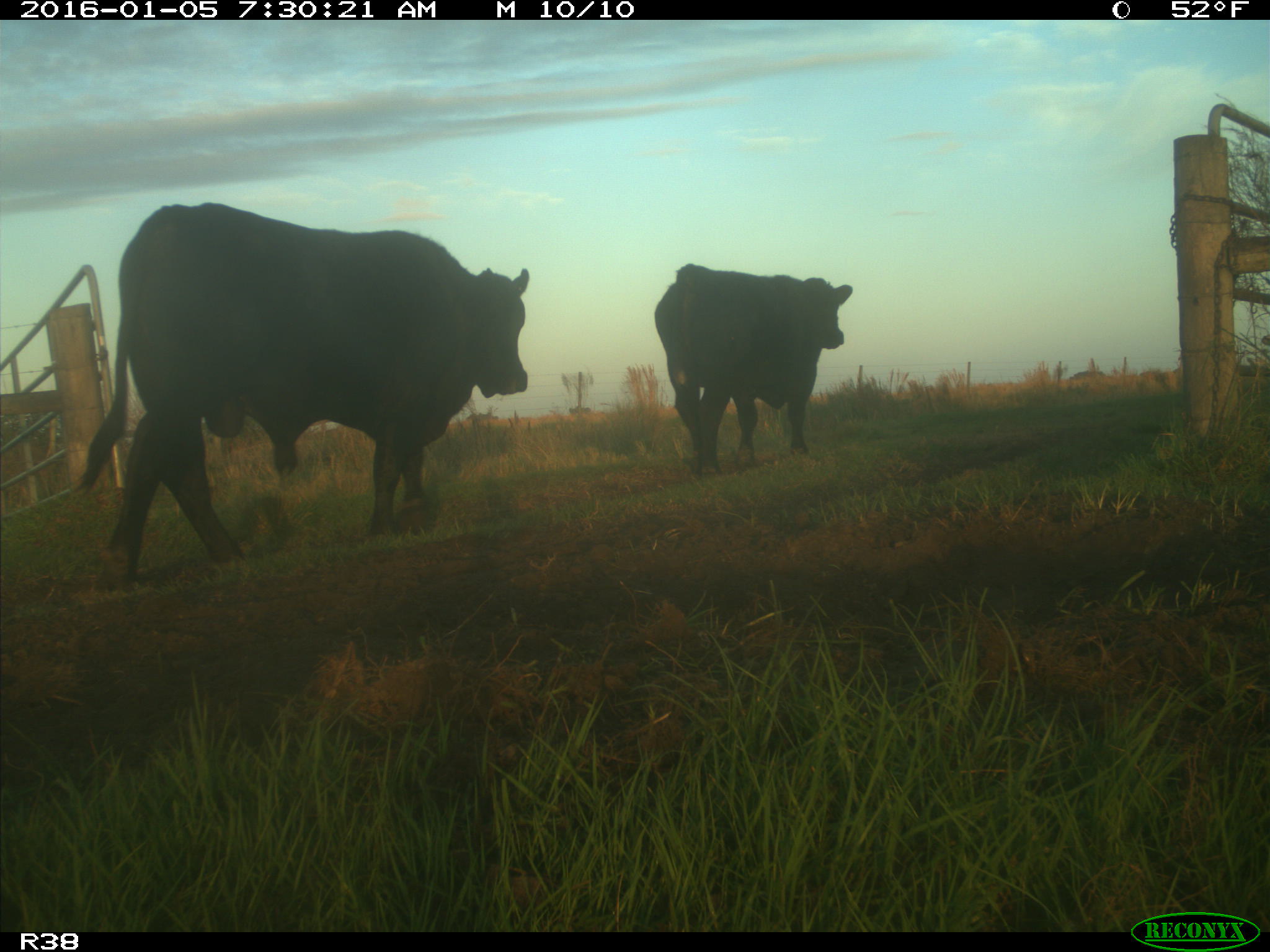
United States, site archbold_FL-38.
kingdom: Animalia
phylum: Chordata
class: Mammalia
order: Artiodactyla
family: Bovidae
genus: Bos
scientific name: Bos taurus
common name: domestic cow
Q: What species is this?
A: Bos taurus (domestic cow).